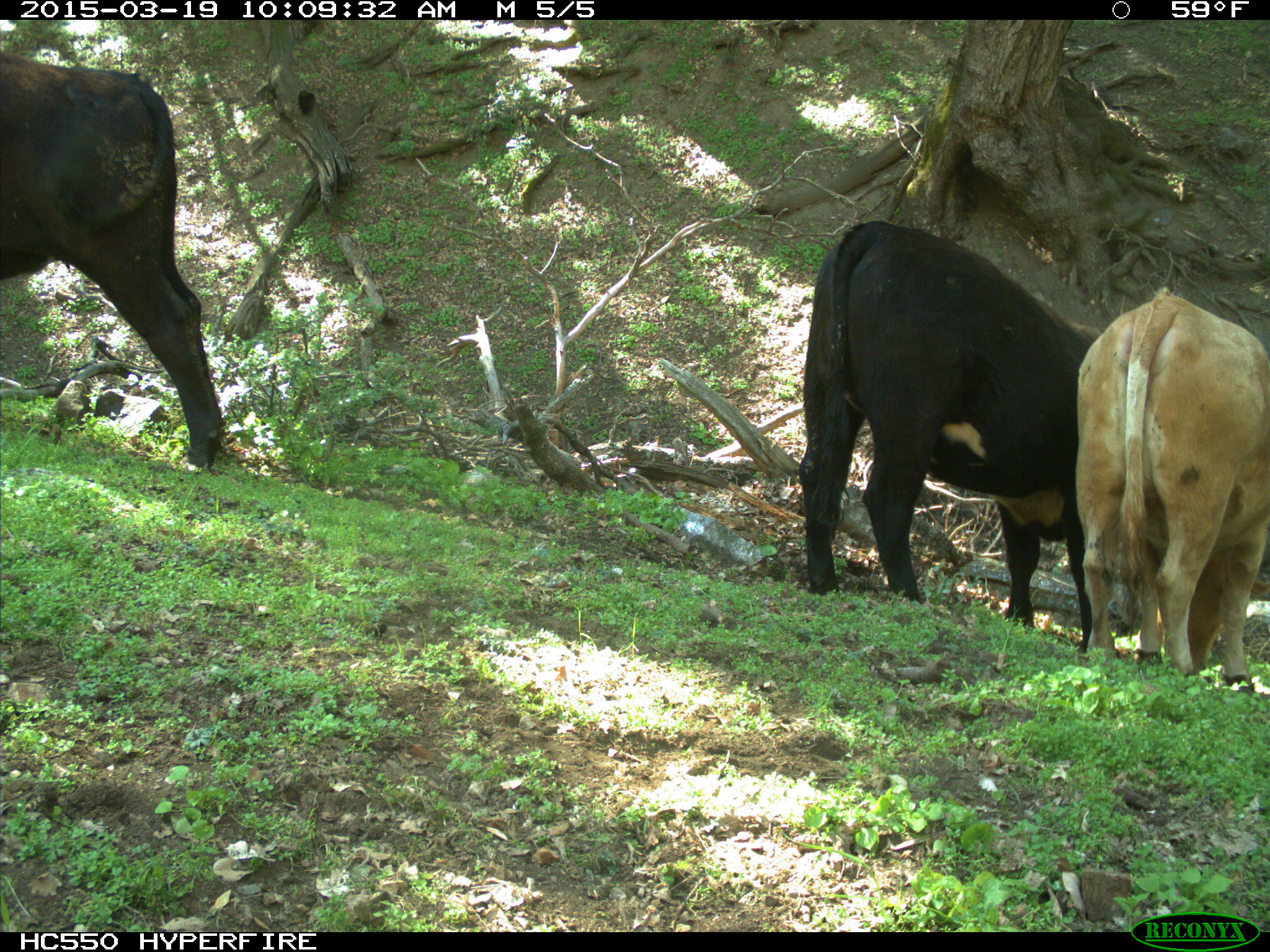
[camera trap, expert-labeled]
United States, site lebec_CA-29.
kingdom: Animalia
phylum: Chordata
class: Mammalia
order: Artiodactyla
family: Bovidae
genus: Bos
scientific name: Bos taurus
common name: domestic cow